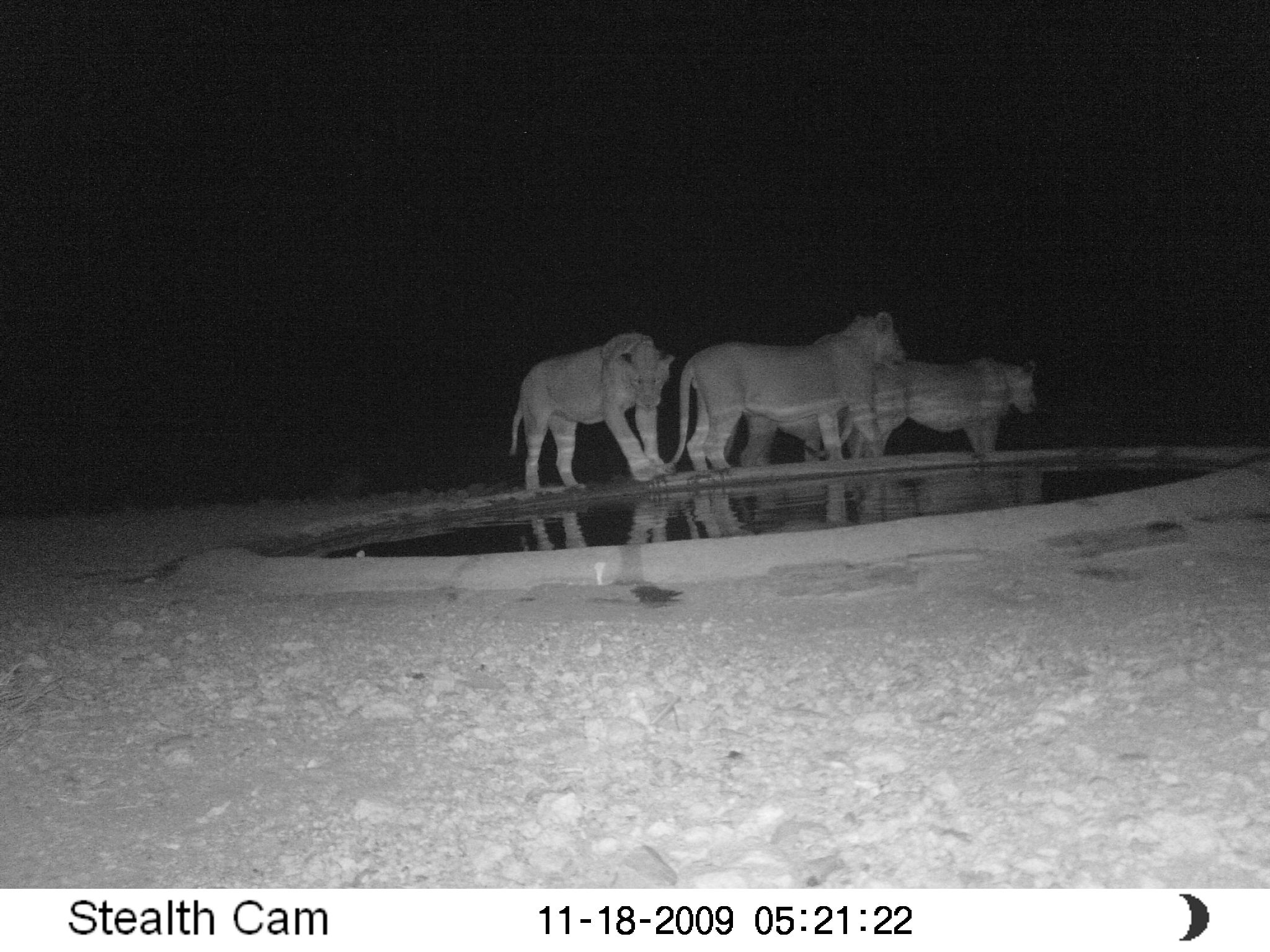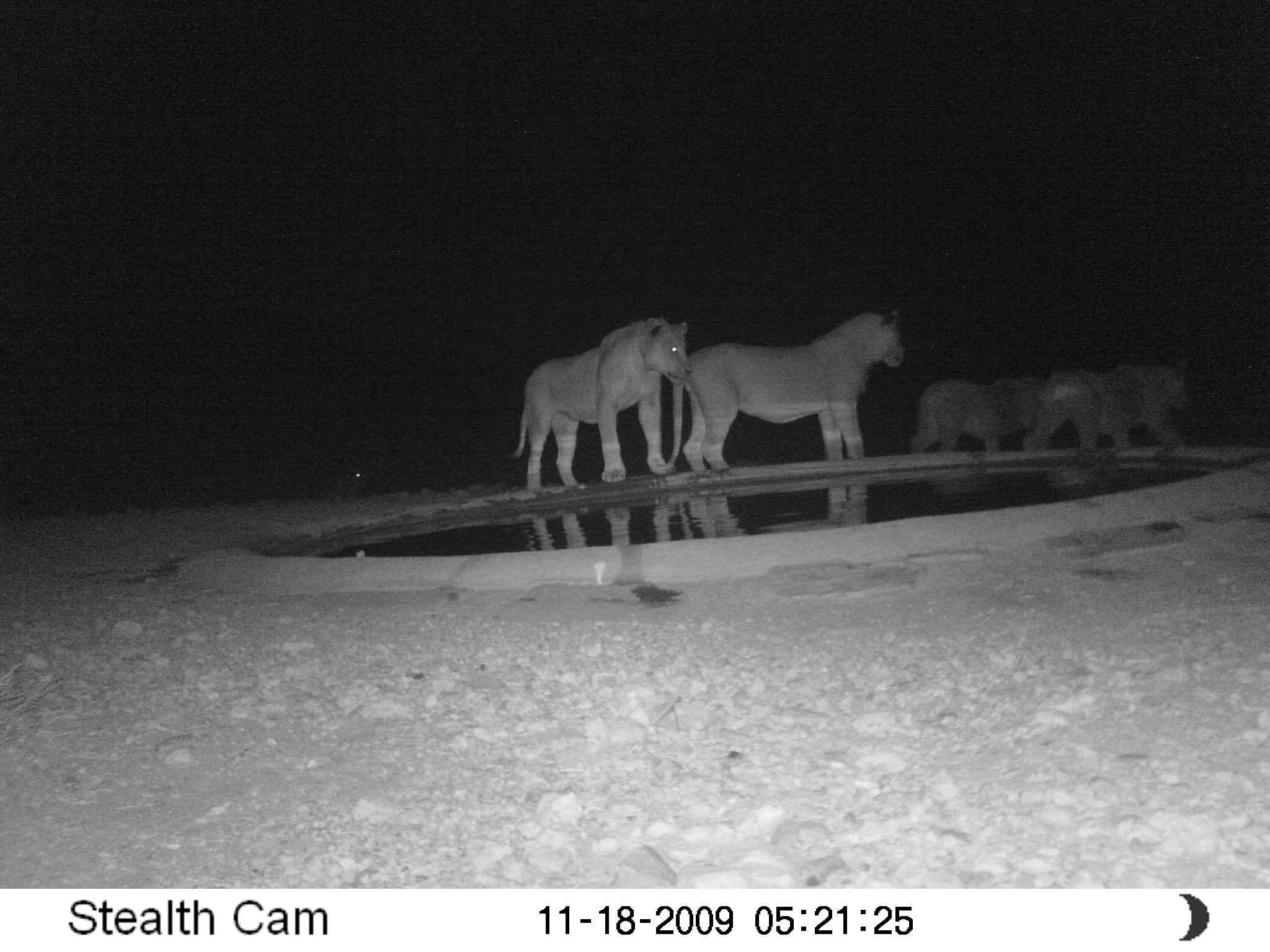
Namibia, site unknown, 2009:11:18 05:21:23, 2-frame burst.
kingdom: Animalia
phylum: Chordata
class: Mammalia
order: Carnivora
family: Felidae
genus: Panthera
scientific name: Panthera leo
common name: lion